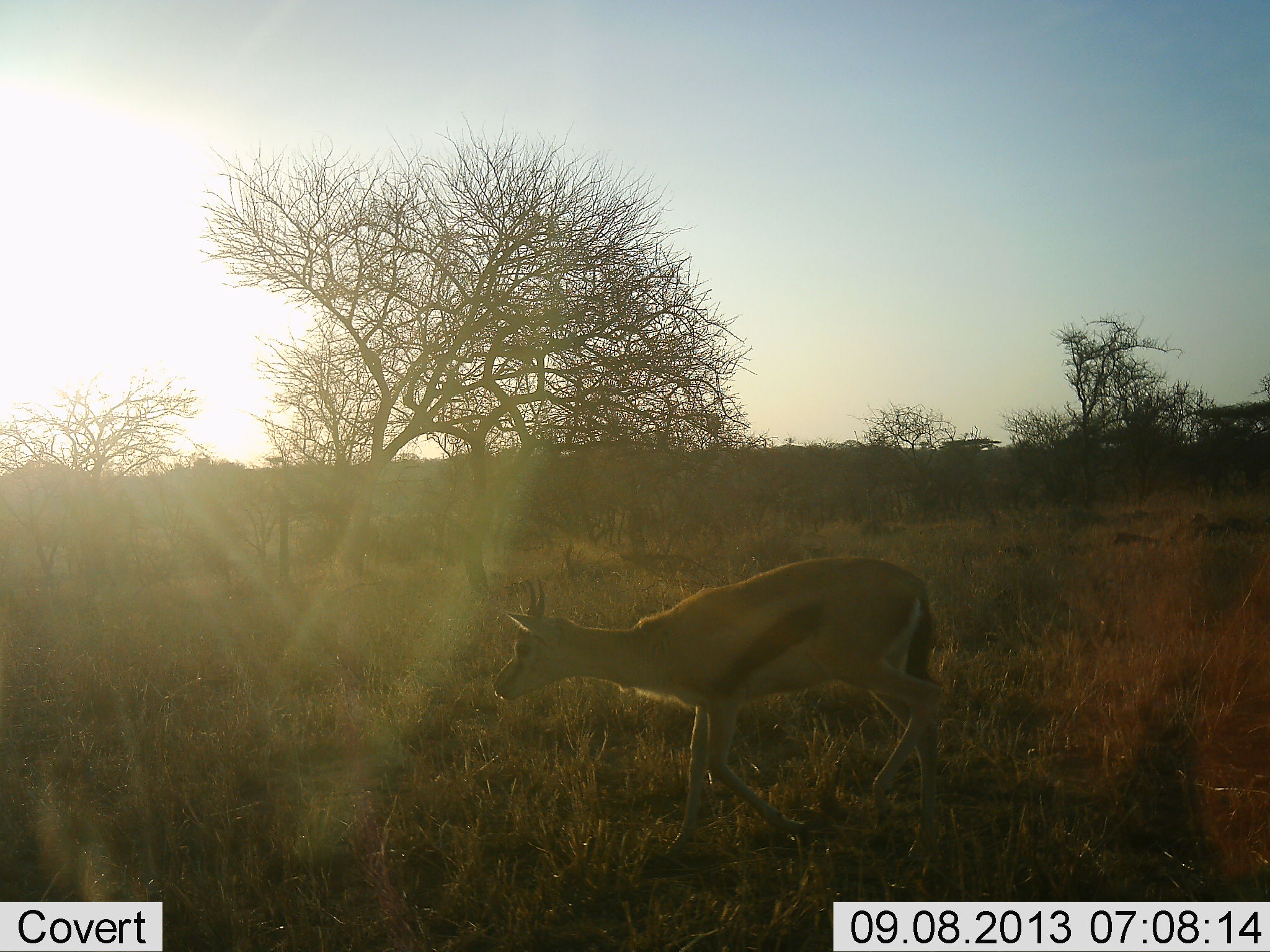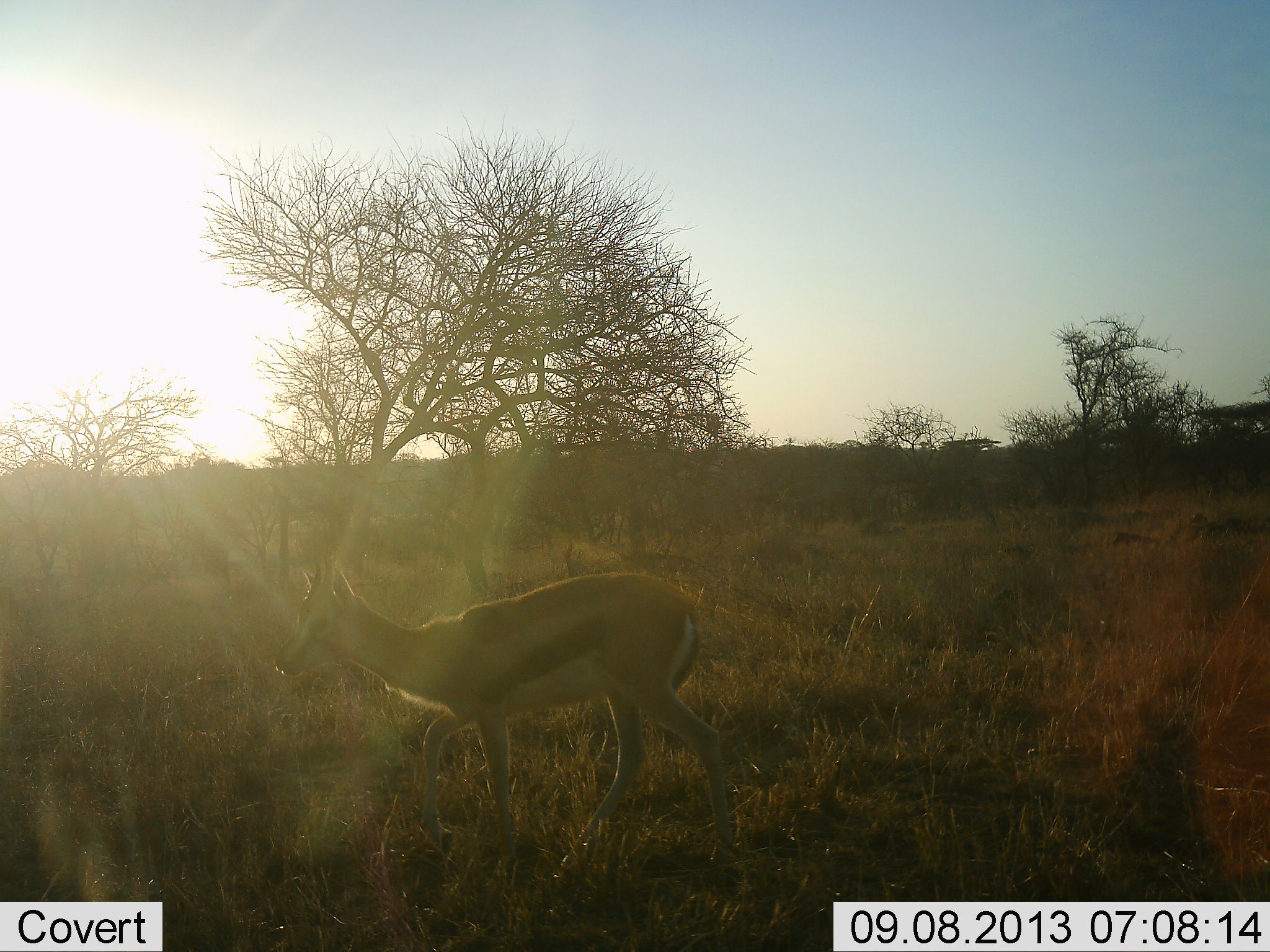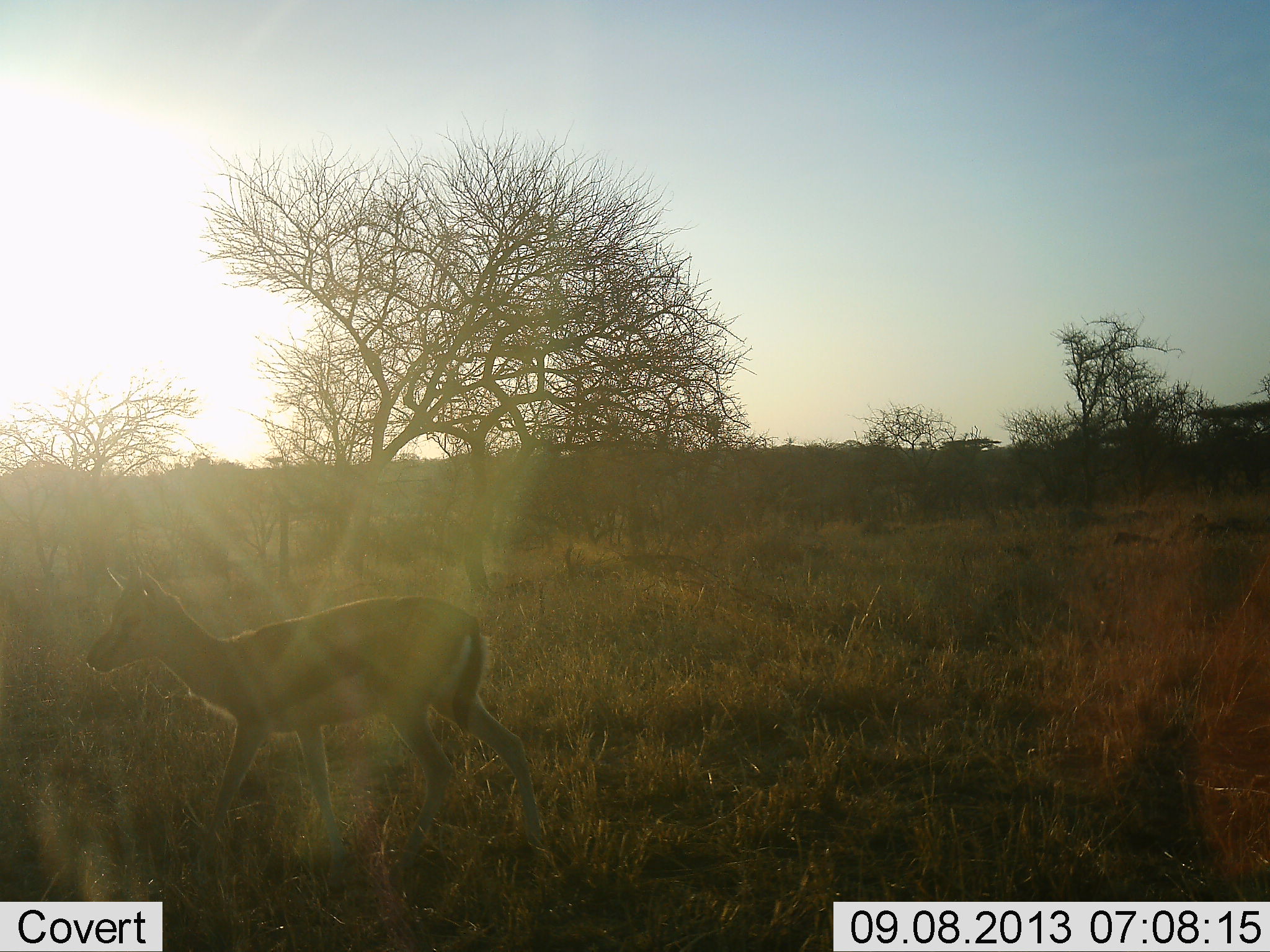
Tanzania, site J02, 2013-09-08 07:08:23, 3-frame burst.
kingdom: Animalia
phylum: Chordata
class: Mammalia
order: Artiodactyla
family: Bovidae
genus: Eudorcas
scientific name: Eudorcas thomsonii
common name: thomson's gazelle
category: gazellethomsons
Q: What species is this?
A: Gazellethomsons (thomson's gazelle) (Eudorcas thomsonii).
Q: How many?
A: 1.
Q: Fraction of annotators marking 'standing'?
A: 40%.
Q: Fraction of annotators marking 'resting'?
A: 0%.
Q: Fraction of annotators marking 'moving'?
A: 80%.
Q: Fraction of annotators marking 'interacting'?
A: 0%.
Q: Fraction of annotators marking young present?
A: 0%.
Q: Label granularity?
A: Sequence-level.